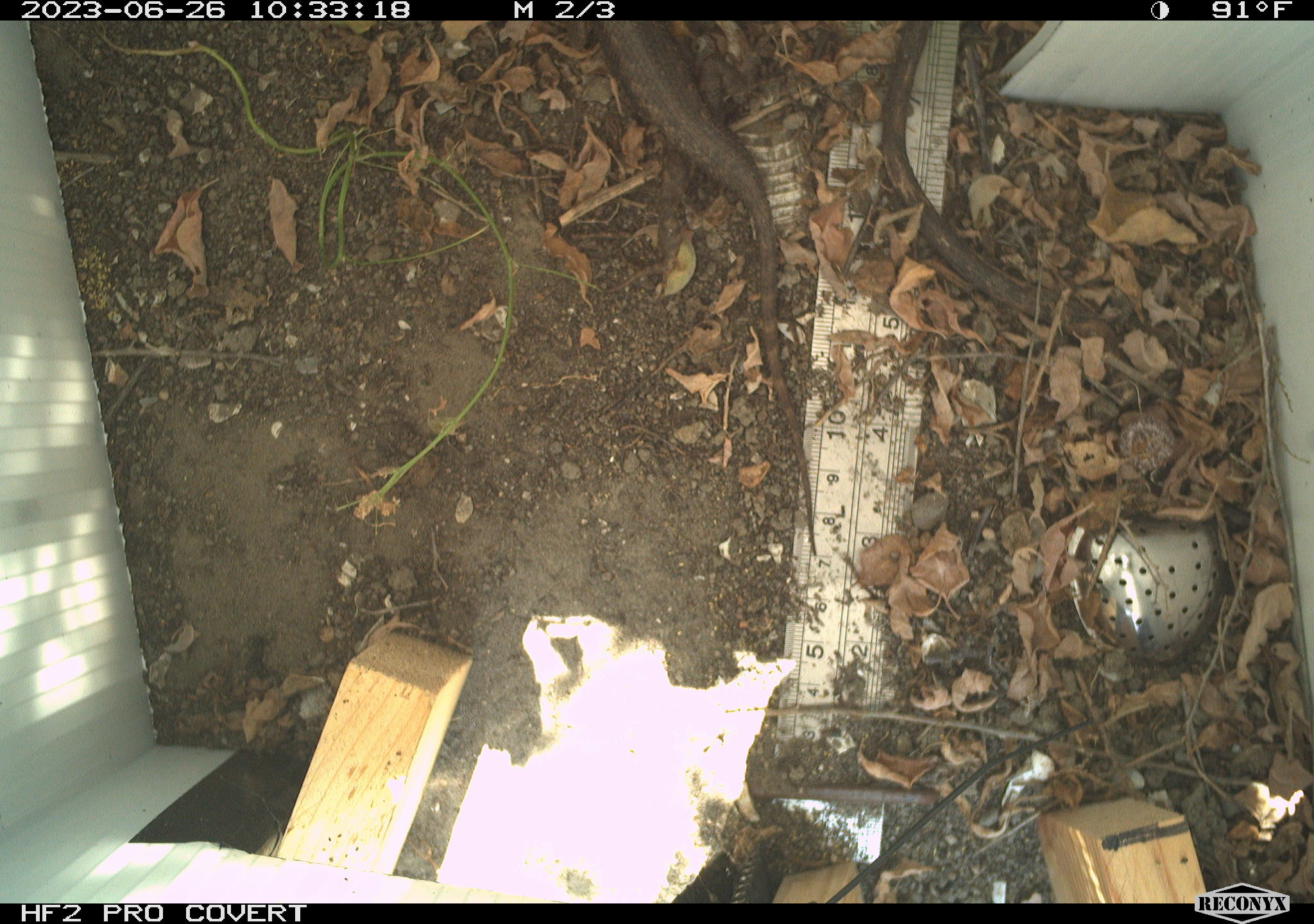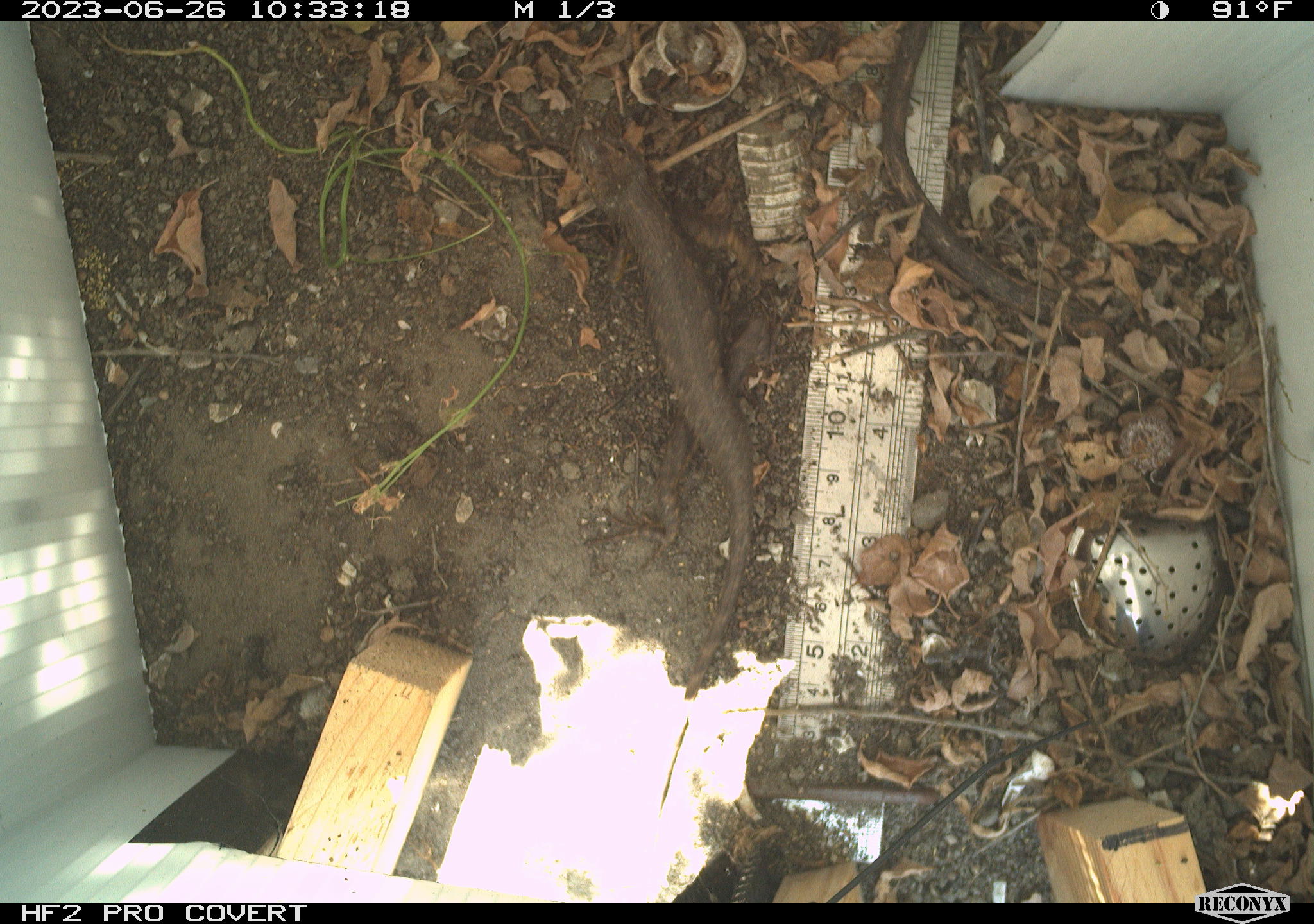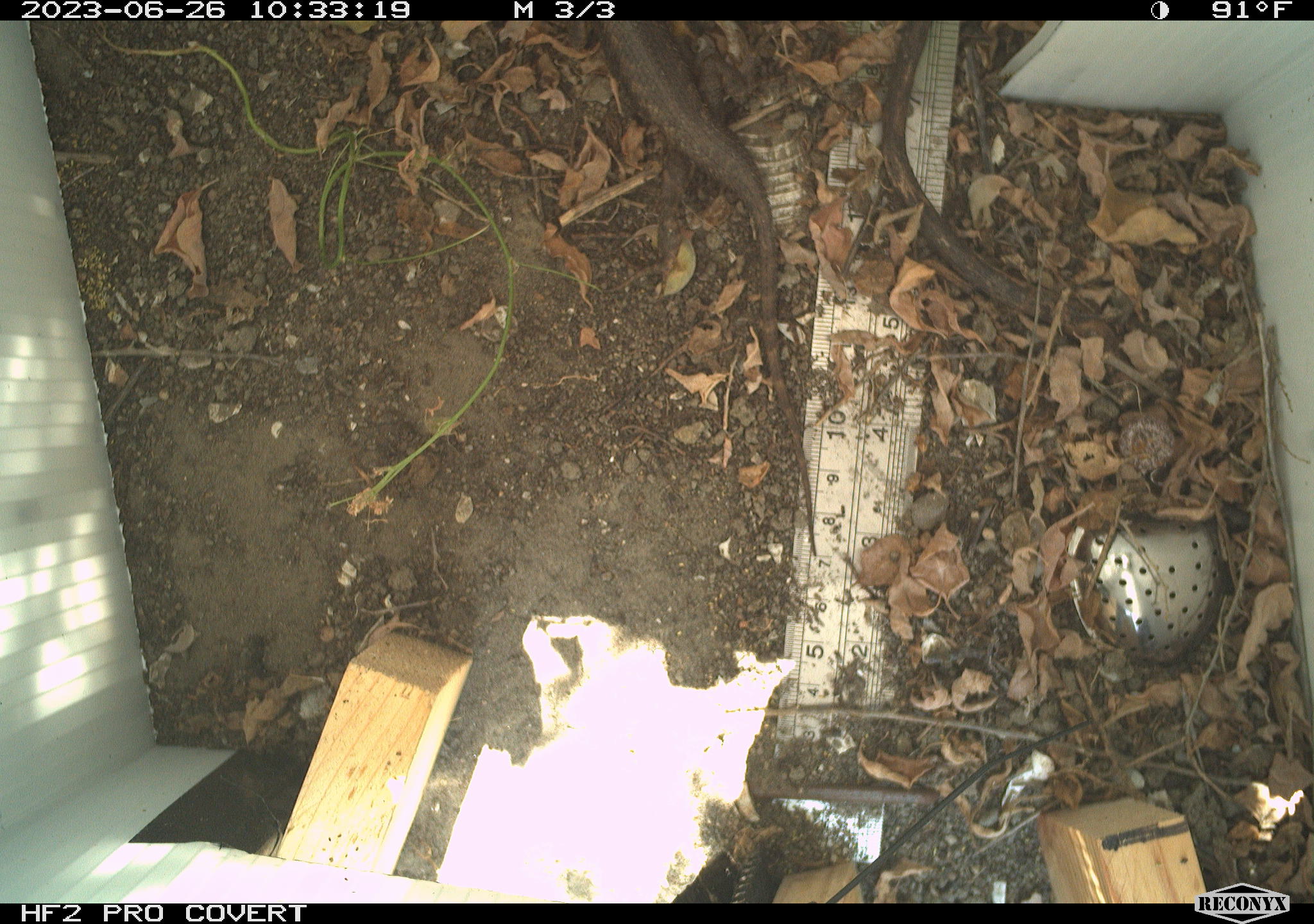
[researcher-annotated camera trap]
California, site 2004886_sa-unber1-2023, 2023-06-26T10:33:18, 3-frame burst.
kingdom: Animalia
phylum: Chordata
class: Reptilia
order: Squamata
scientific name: Squamata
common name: lizards and snakes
Lizards and snakes (Squamata).